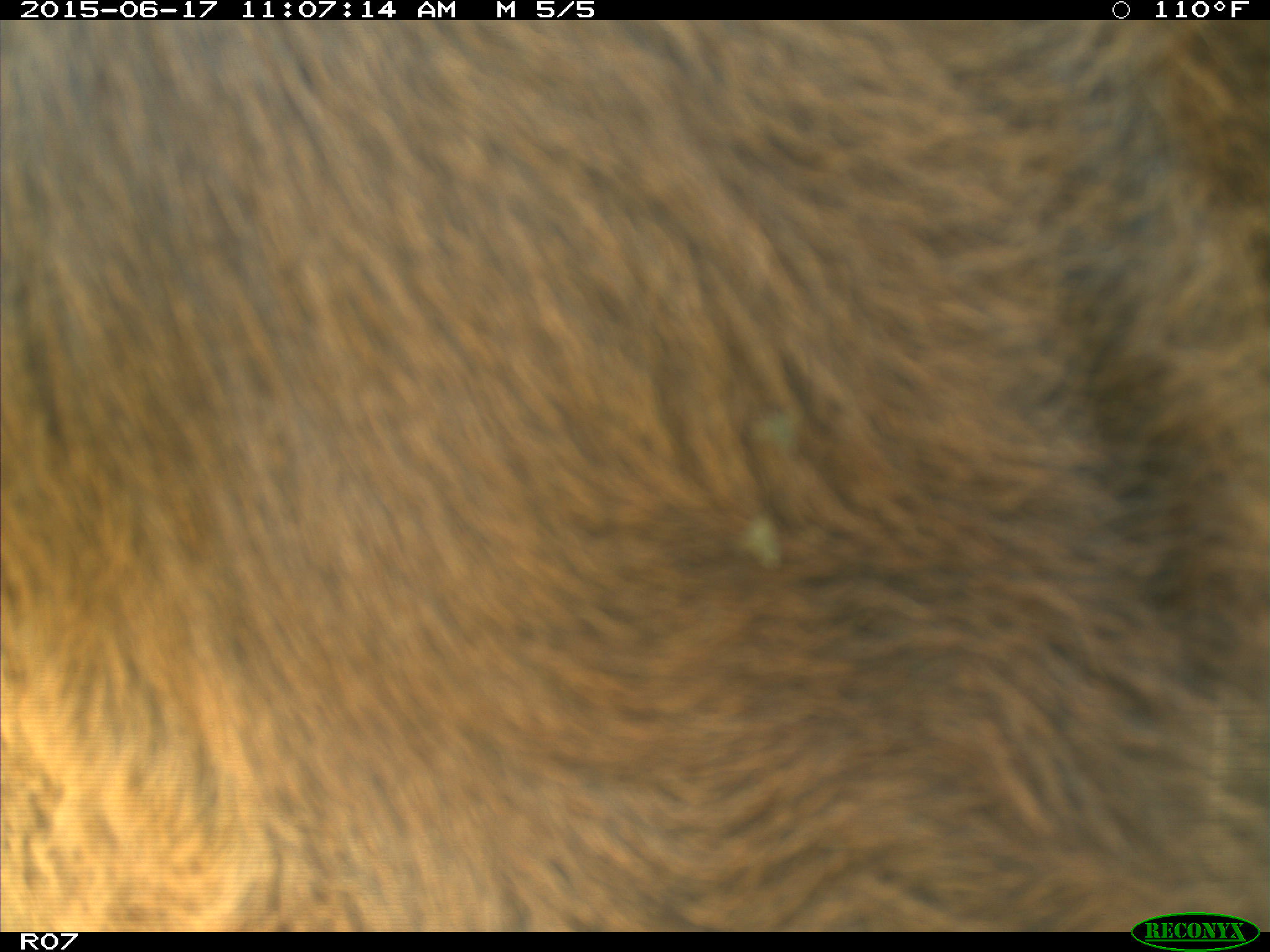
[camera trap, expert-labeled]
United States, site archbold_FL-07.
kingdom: Animalia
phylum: Chordata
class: Mammalia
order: Artiodactyla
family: Bovidae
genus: Bos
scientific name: Bos taurus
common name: domestic cow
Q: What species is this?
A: Bos taurus (domestic cow).